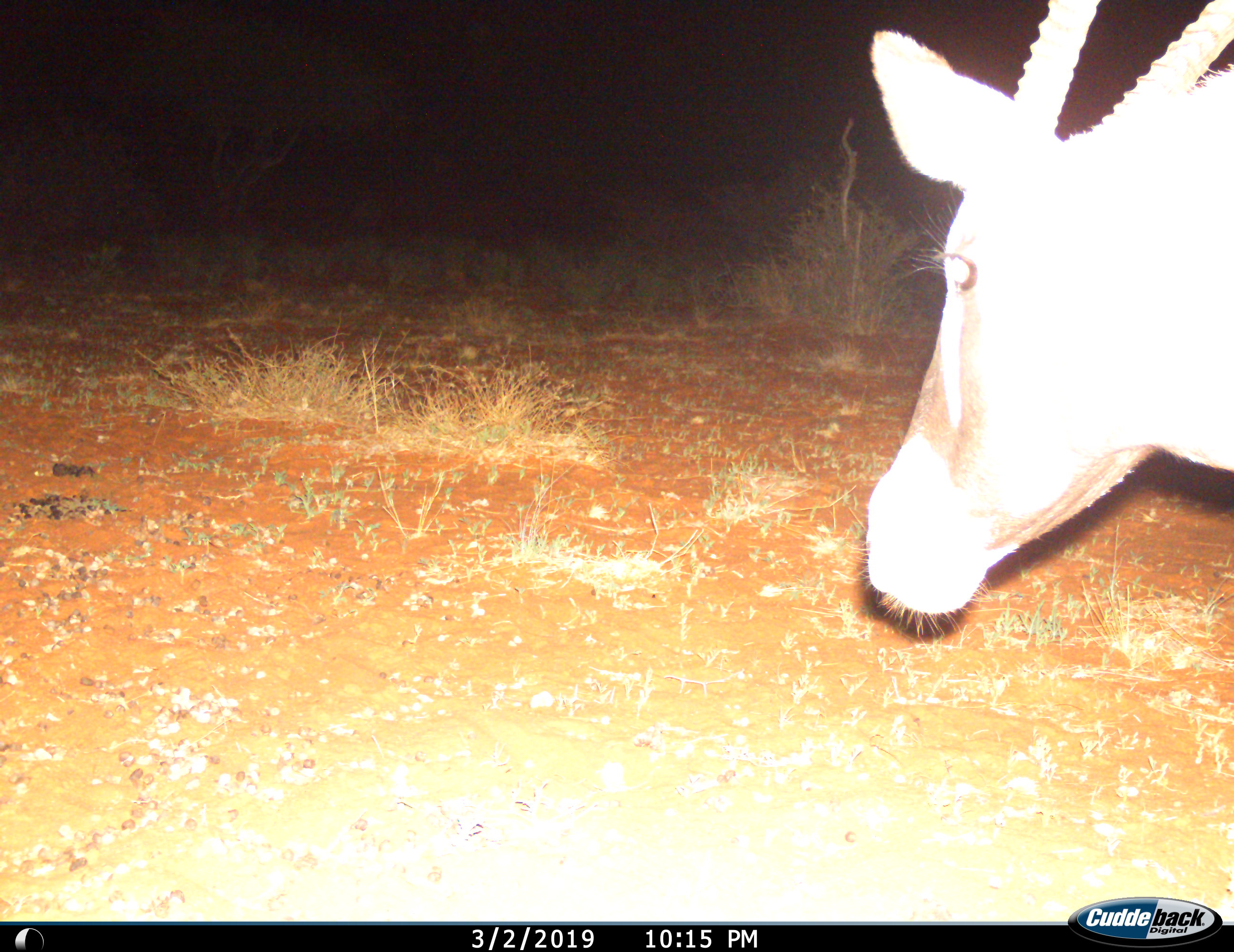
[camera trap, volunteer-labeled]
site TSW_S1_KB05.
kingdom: Animalia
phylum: Chordata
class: Mammalia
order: Artiodactyla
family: Bovidae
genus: Oryx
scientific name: Oryx gazella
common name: gemsbok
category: oryx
Oryx (gemsbok) (Oryx gazella), count 1. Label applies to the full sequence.